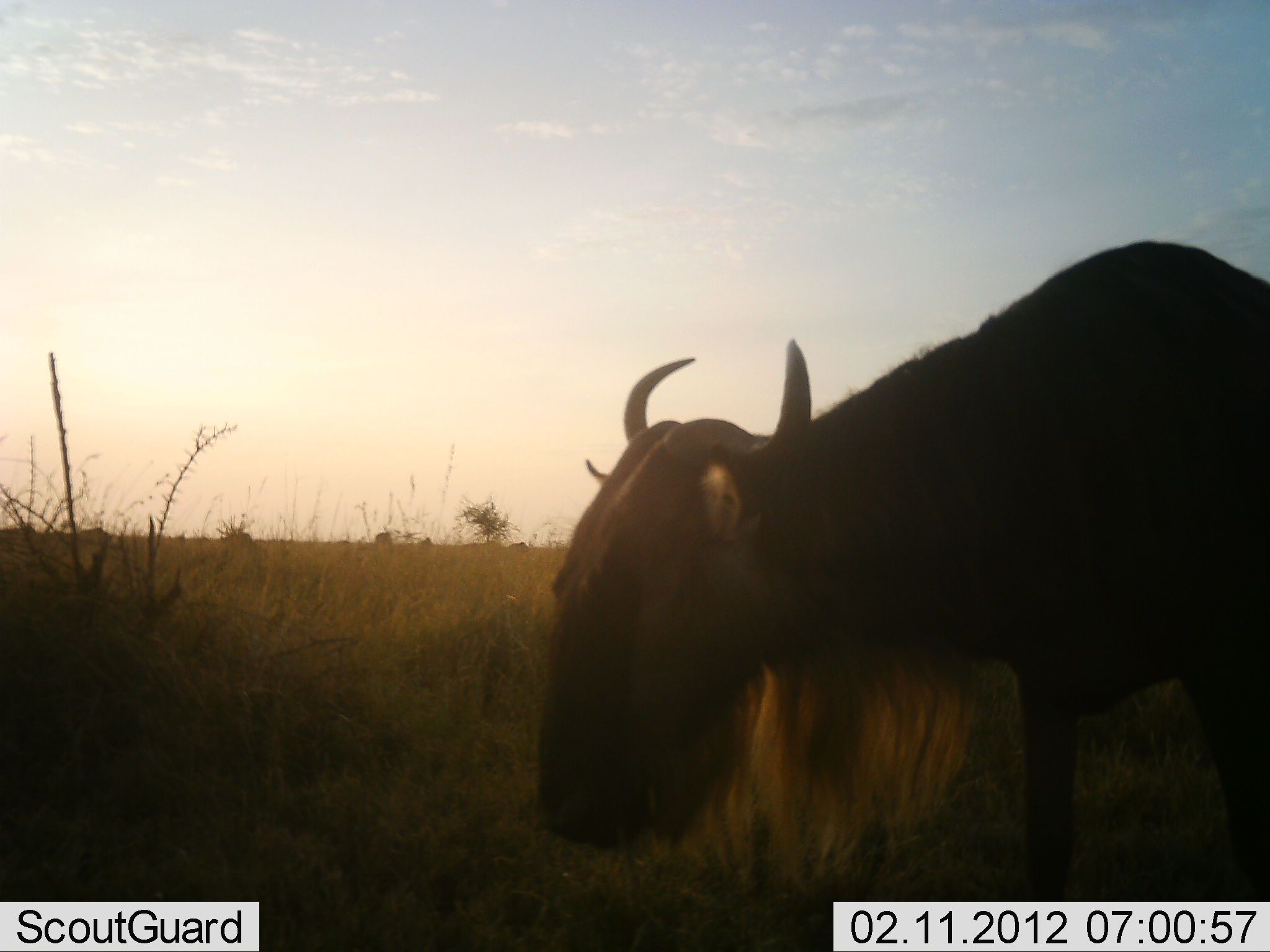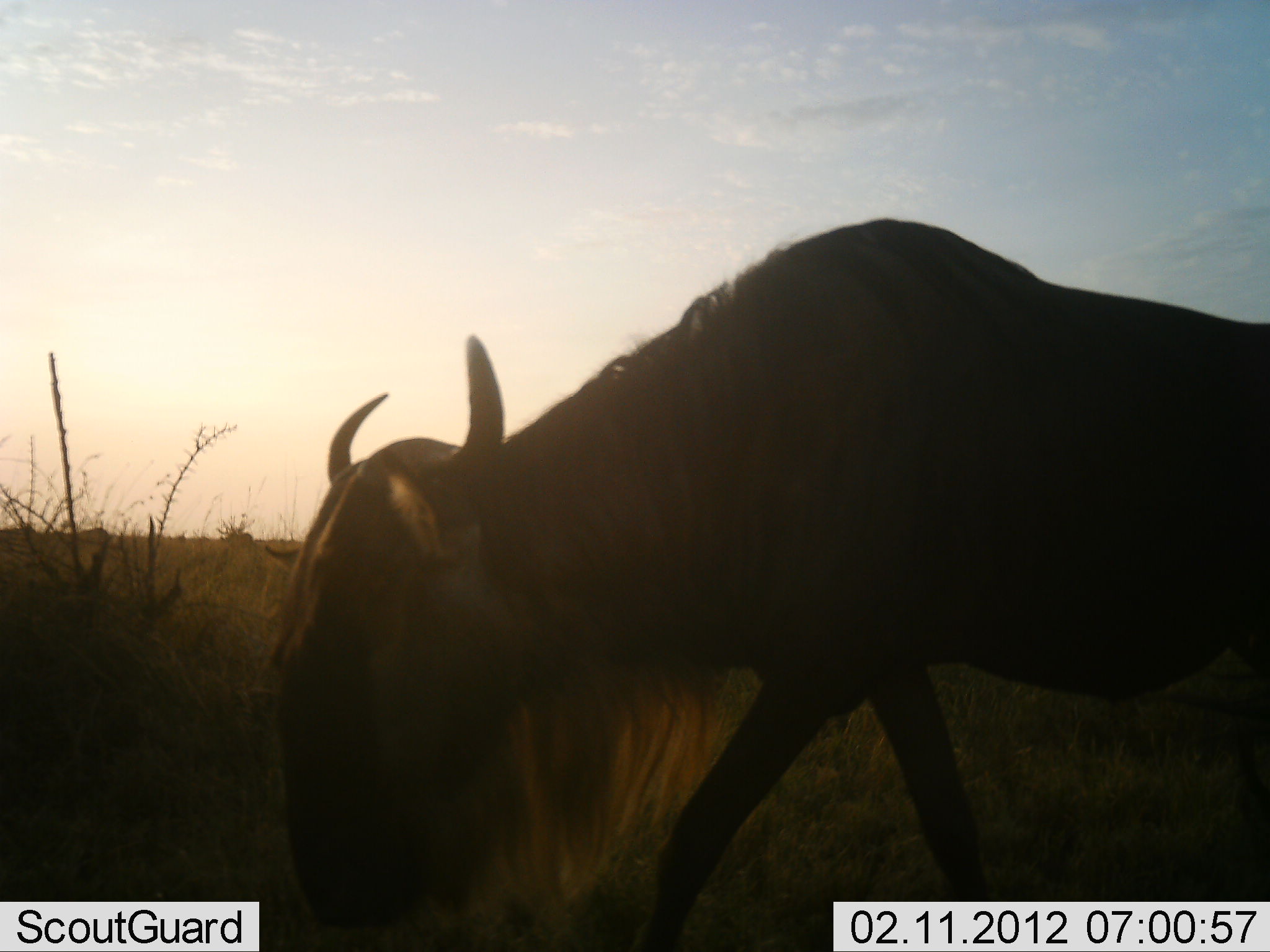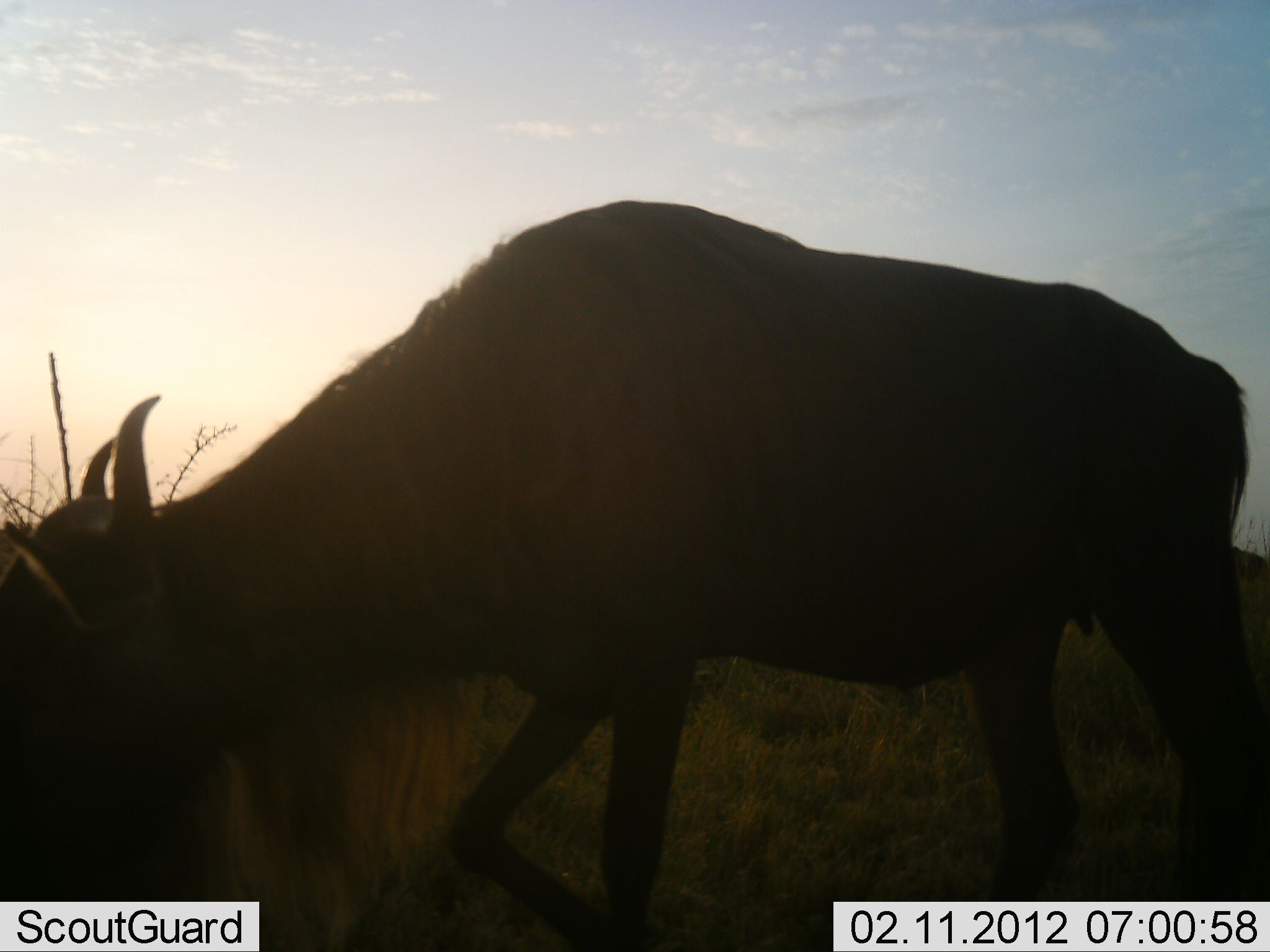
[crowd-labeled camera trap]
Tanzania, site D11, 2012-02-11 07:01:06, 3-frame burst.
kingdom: Animalia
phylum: Chordata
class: Mammalia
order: Artiodactyla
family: Bovidae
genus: Connochaetes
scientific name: Connochaetes taurinus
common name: blue wildebeest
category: wildebeest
Wildebeest (blue wildebeest) (Connochaetes taurinus), count 1. Behavior (volunteer vote fractions): standing 4%, resting 0%, moving 88%, interacting 0%. Young present (vote fraction): 0%. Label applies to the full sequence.